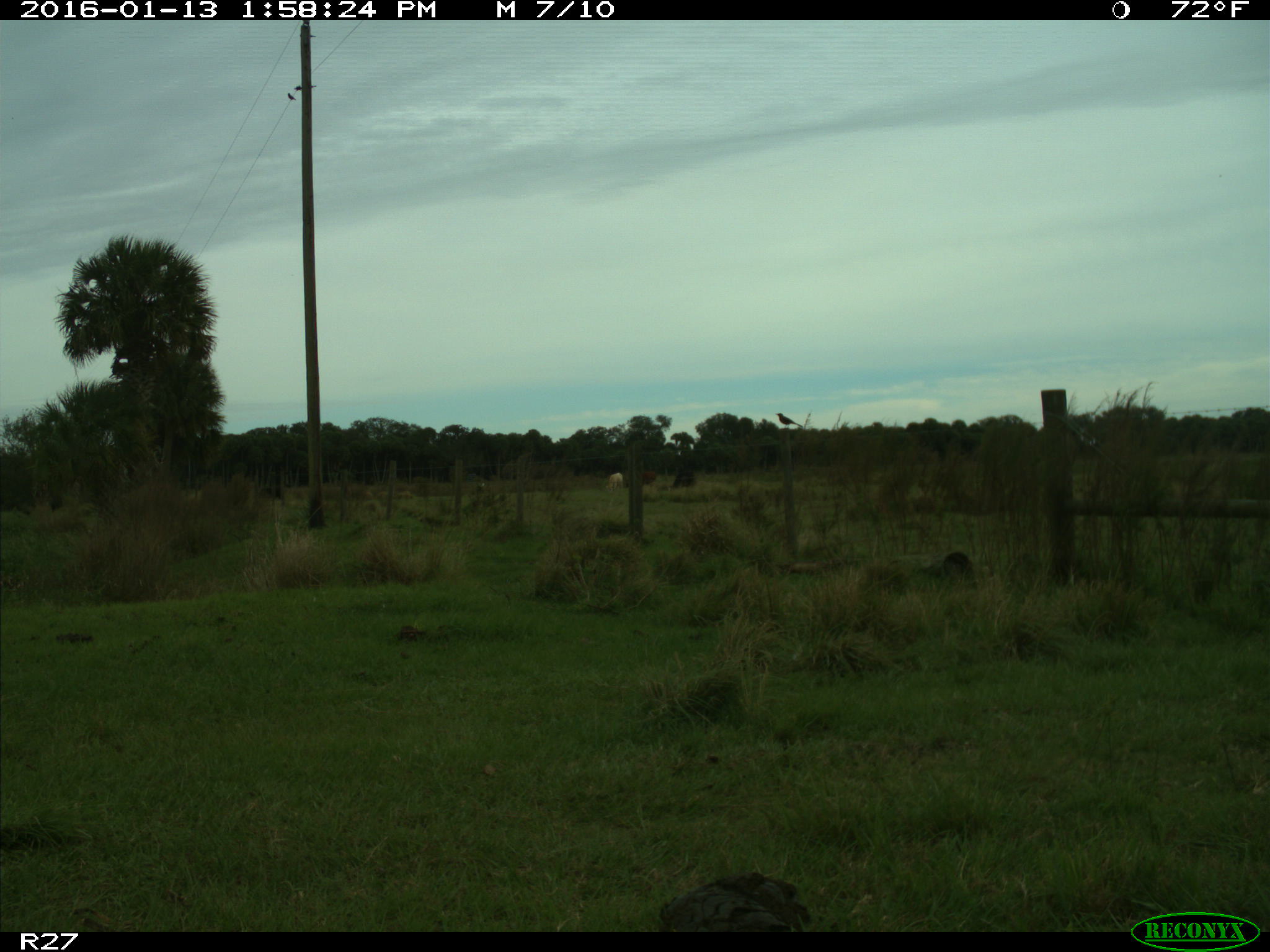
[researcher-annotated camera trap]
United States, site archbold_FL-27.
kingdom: Animalia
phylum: Chordata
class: Mammalia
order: Artiodactyla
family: Bovidae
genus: Bos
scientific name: Bos taurus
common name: domestic cow